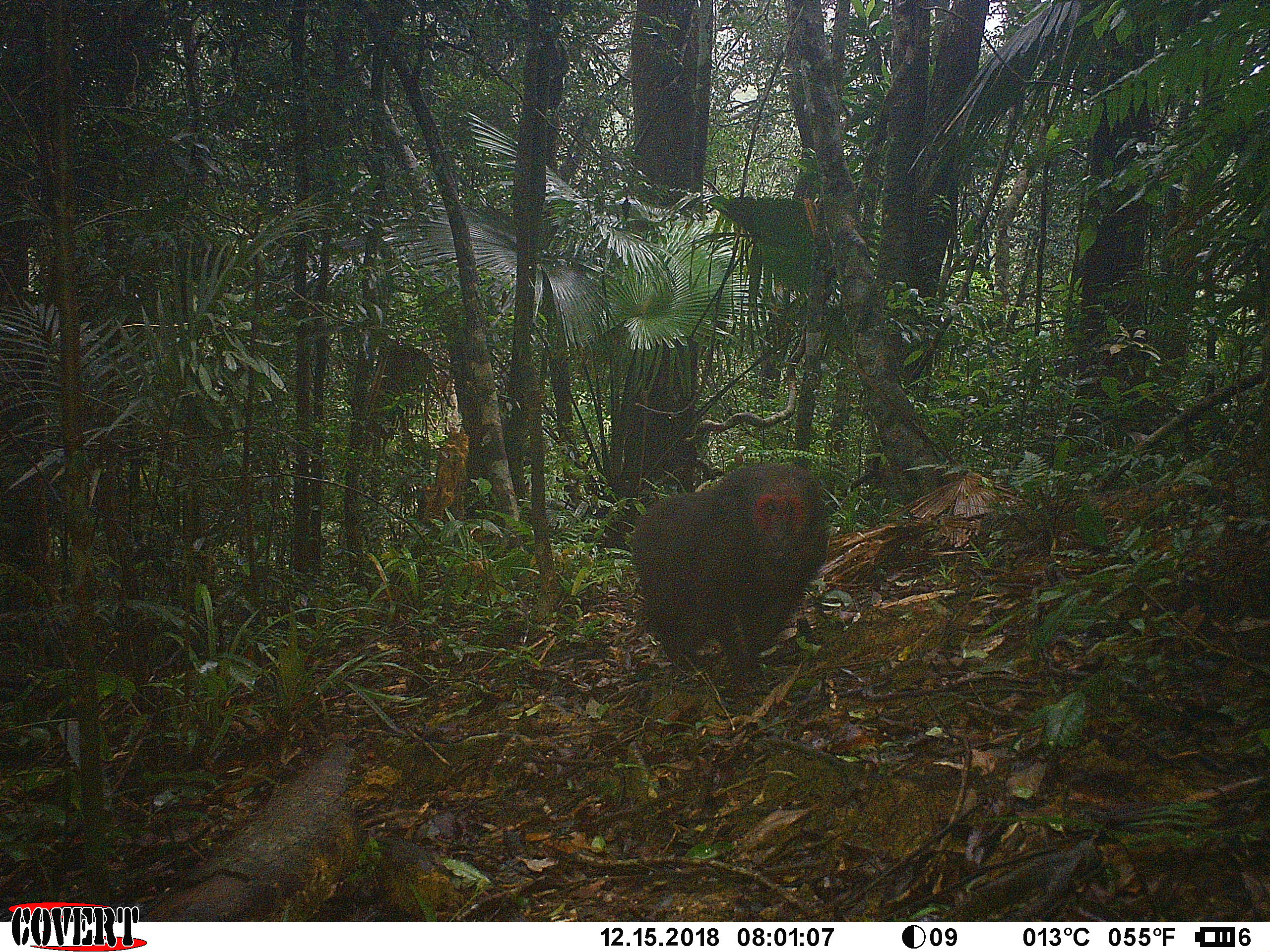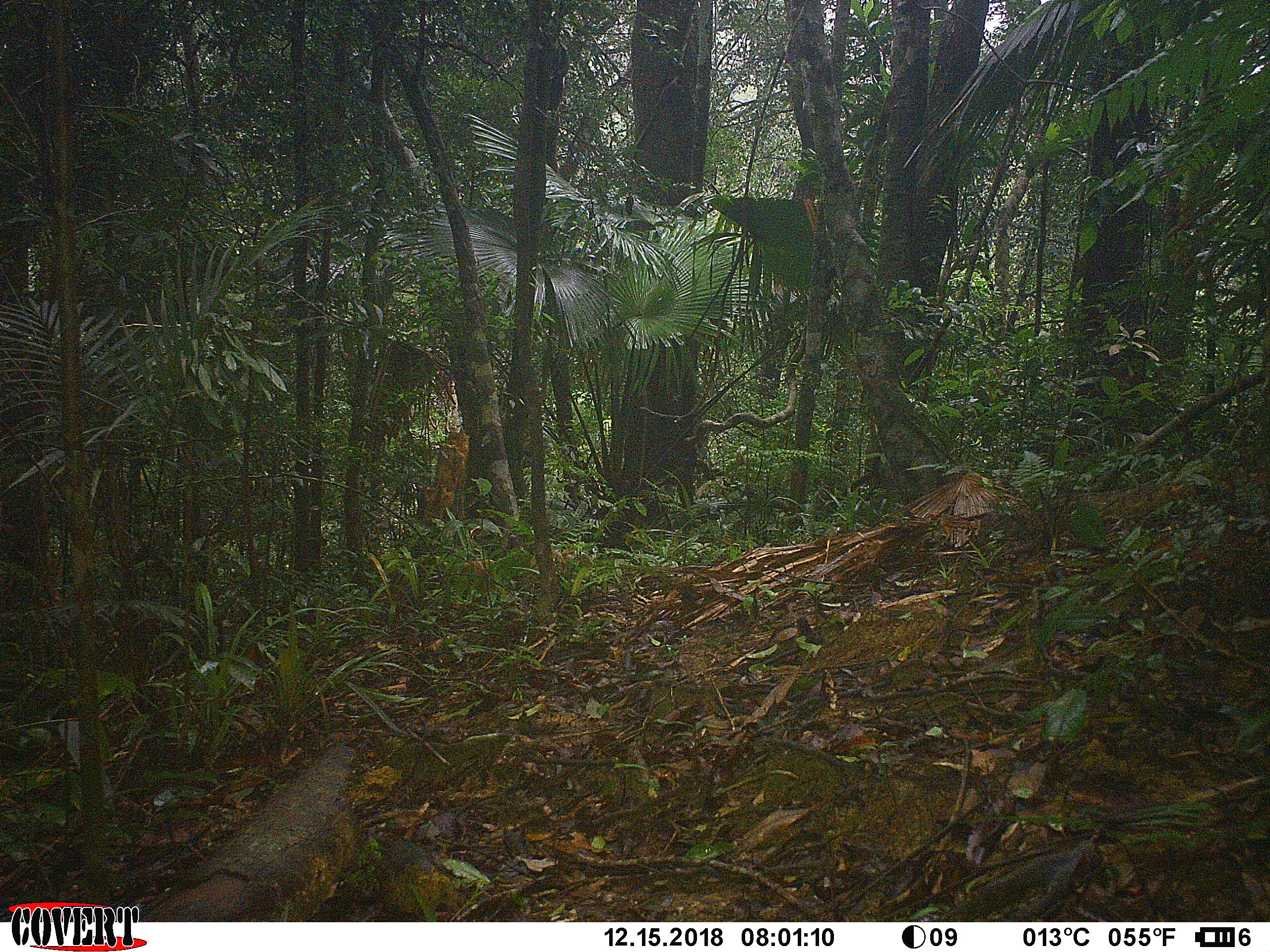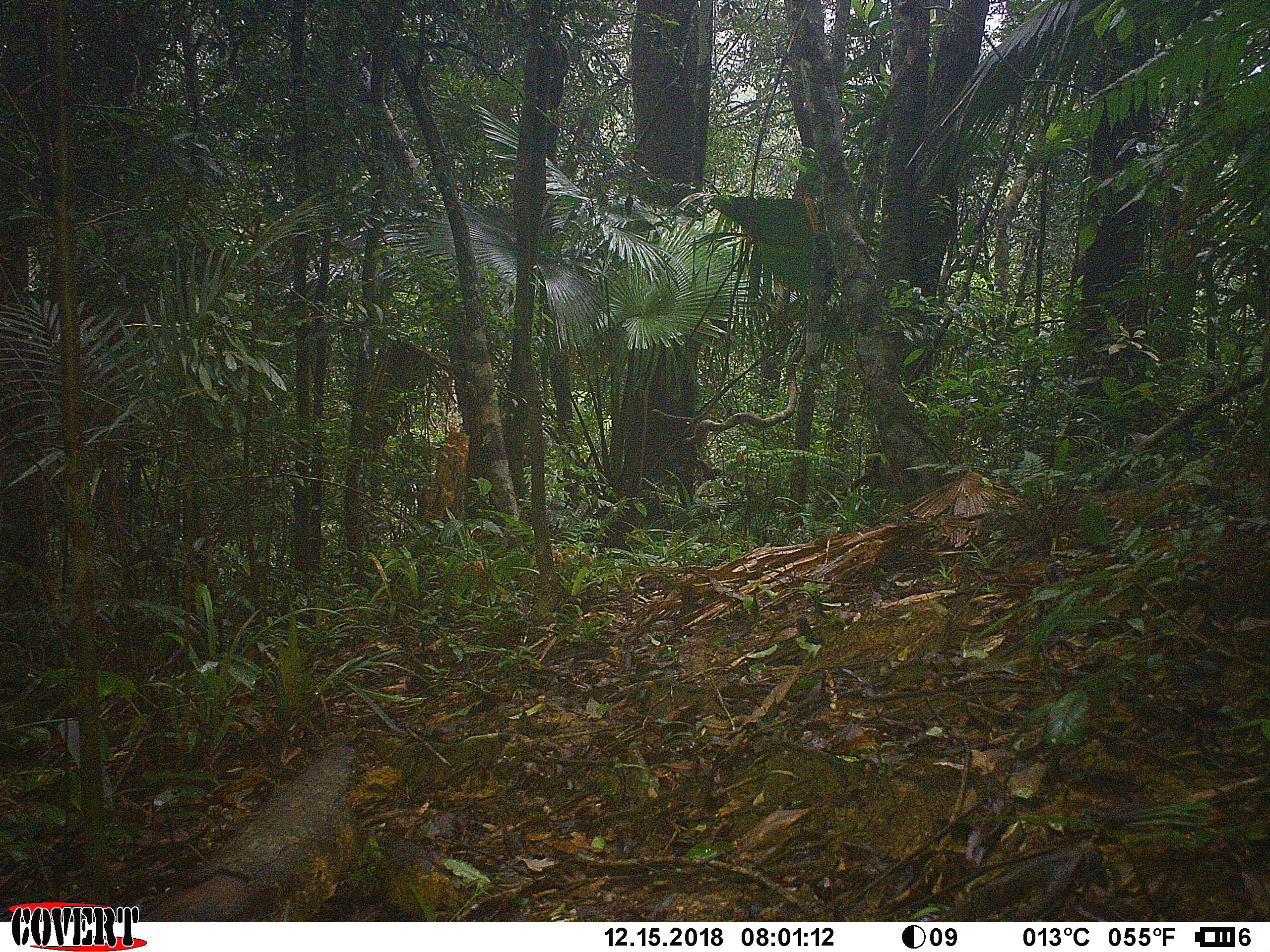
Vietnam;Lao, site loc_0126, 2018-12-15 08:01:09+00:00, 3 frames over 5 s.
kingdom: Animalia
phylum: Chordata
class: Mammalia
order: Primates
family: Cercopithecidae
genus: Macaca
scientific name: Macaca arctoides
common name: stump-tailed macaque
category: stump tailed macaque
Stump tailed macaque (stump-tailed macaque) (Macaca arctoides). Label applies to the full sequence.